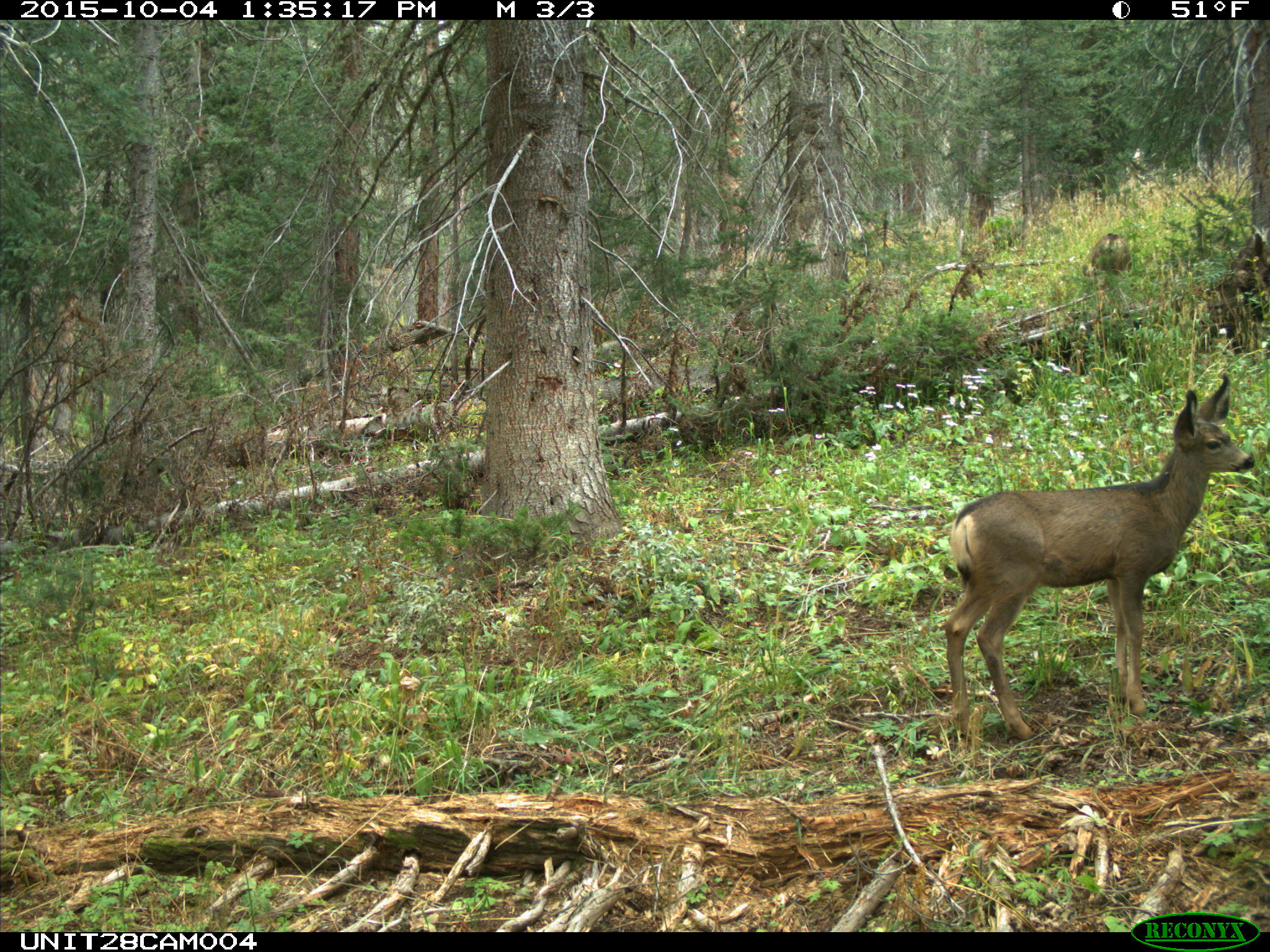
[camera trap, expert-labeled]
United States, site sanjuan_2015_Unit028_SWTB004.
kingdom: Animalia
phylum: Chordata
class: Mammalia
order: Artiodactyla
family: Cervidae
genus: Odocoileus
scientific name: Odocoileus hemionus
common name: mule deer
Odocoileus hemionus (mule deer).